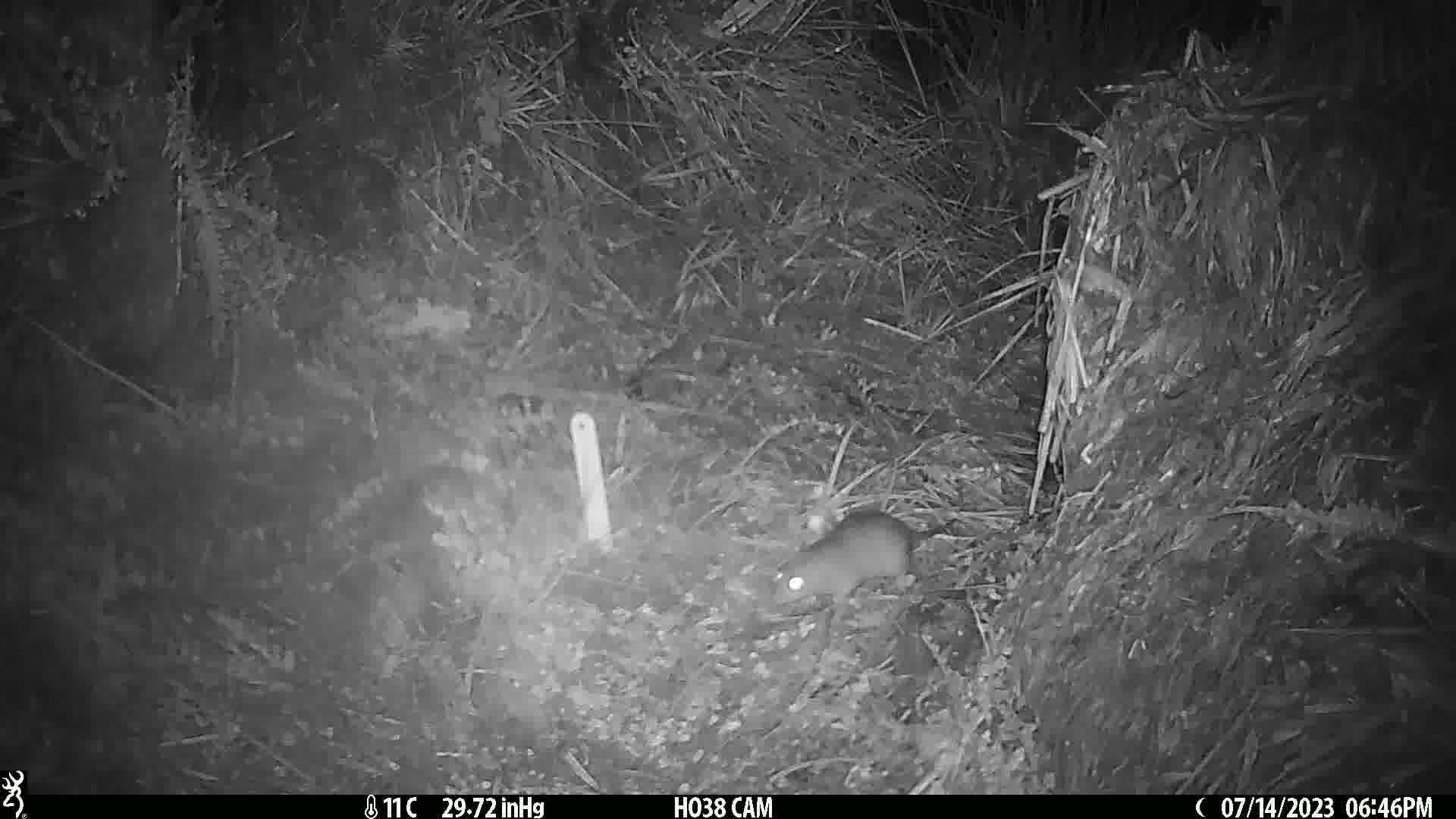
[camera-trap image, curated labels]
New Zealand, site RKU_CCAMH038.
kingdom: Animalia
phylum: Chordata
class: Mammalia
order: Rodentia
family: Muridae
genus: Rattus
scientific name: Rattus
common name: rat